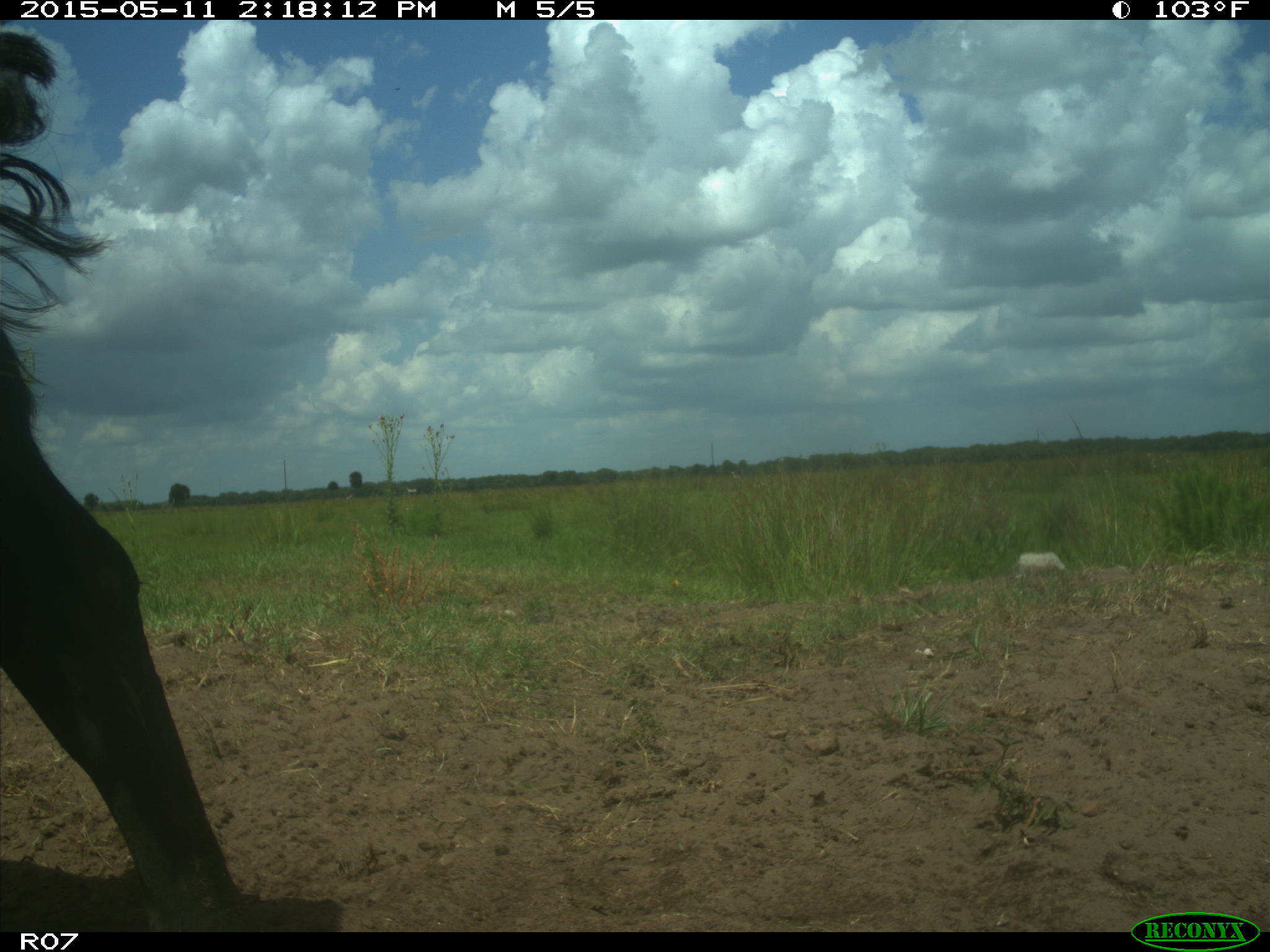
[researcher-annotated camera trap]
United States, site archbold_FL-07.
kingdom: Animalia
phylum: Chordata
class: Mammalia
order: Artiodactyla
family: Bovidae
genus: Bos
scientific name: Bos taurus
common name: domestic cow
Bos taurus (domestic cow).